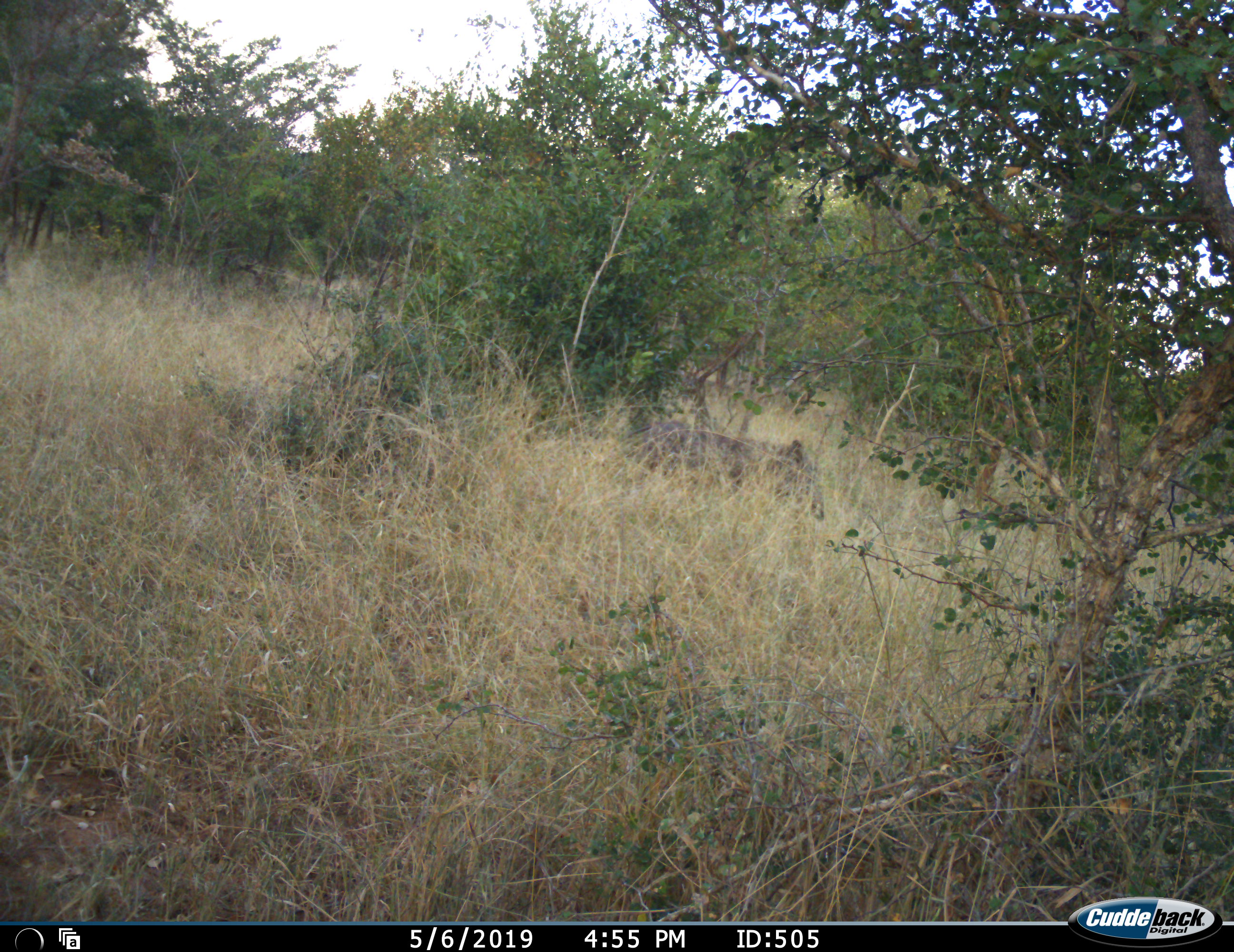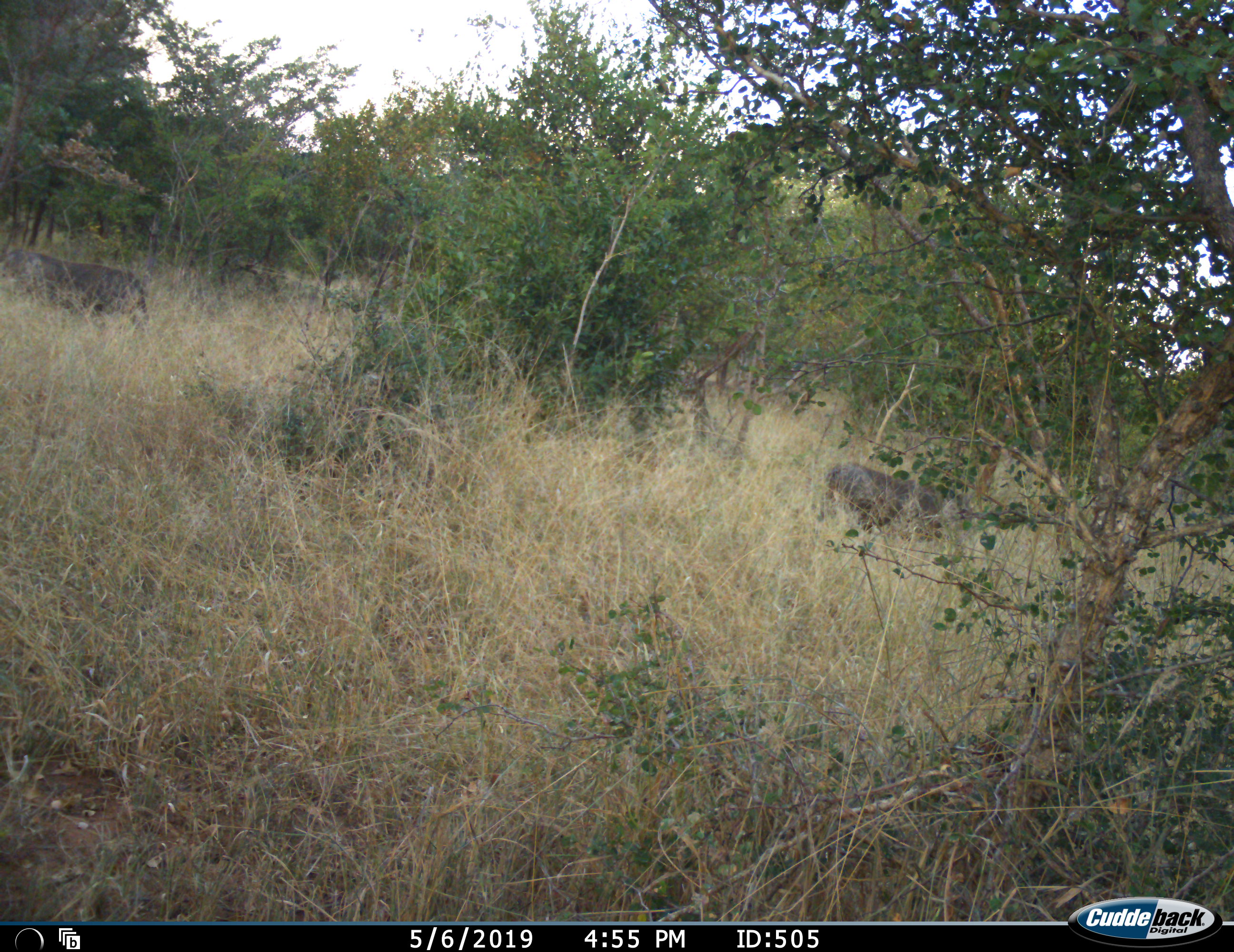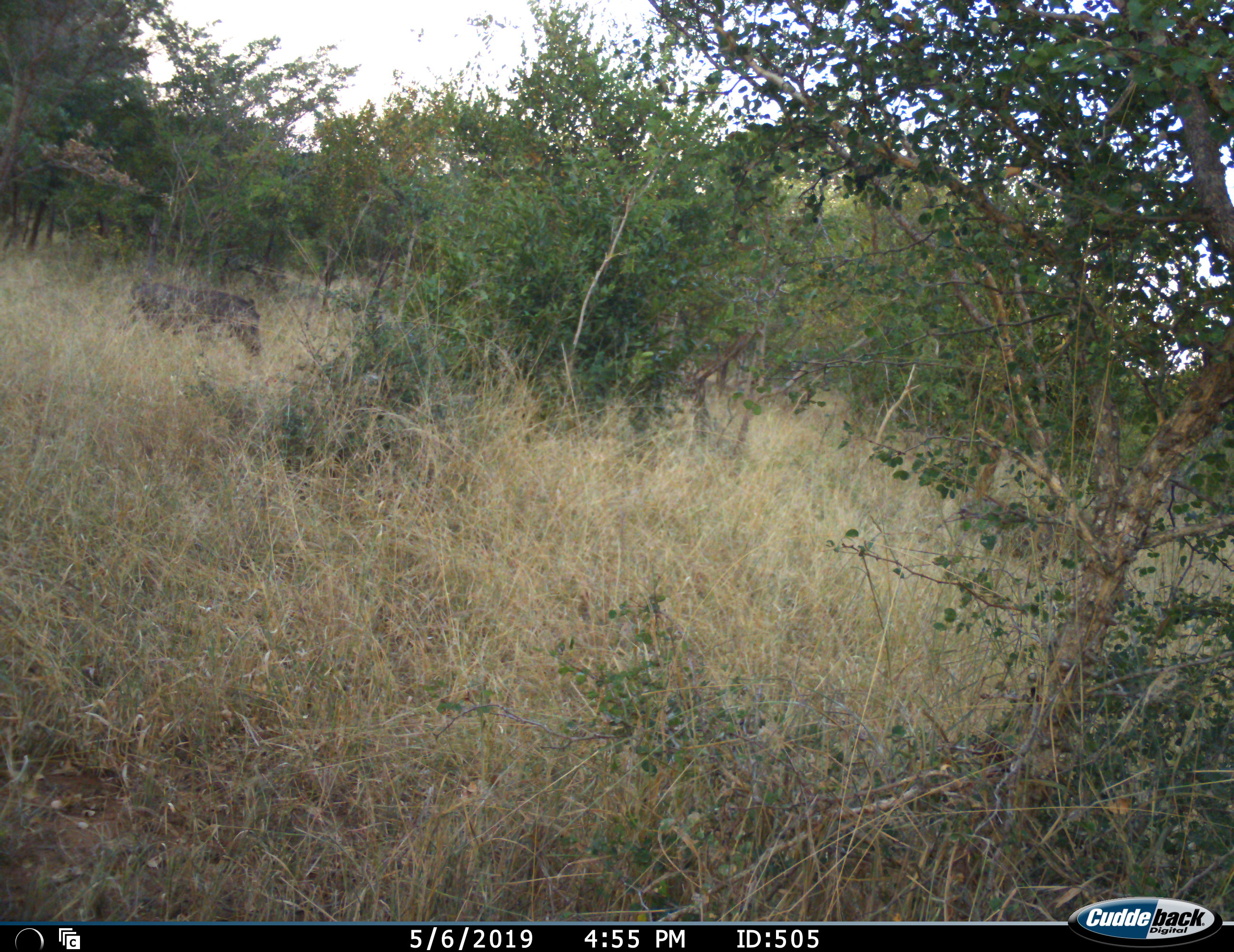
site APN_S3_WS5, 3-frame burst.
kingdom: Animalia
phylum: Chordata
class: Mammalia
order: Artiodactyla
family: Suidae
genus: Phacochoerus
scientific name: Phacochoerus africanus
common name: warthog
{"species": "warthog (Phacochoerus africanus)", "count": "2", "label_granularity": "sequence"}